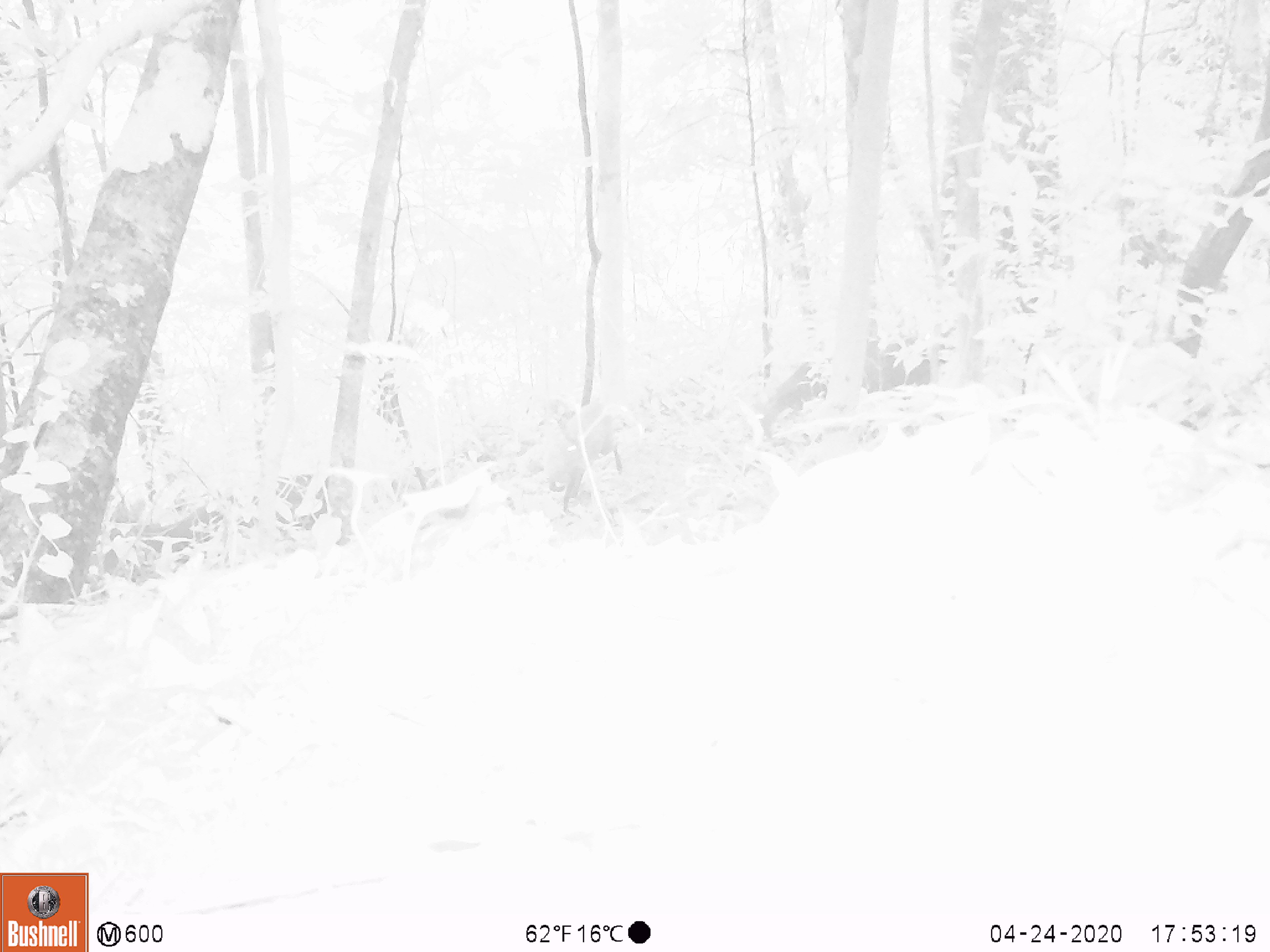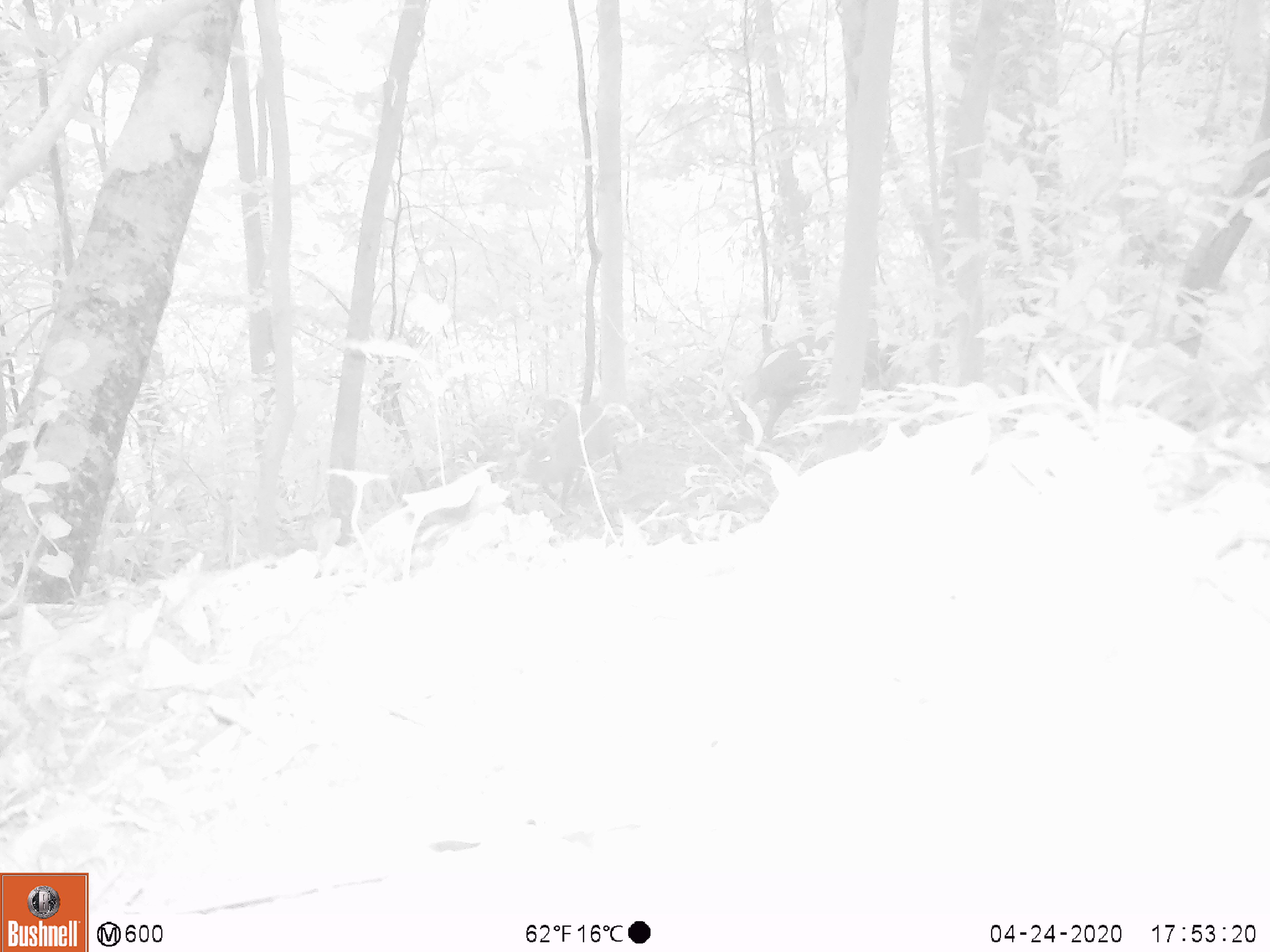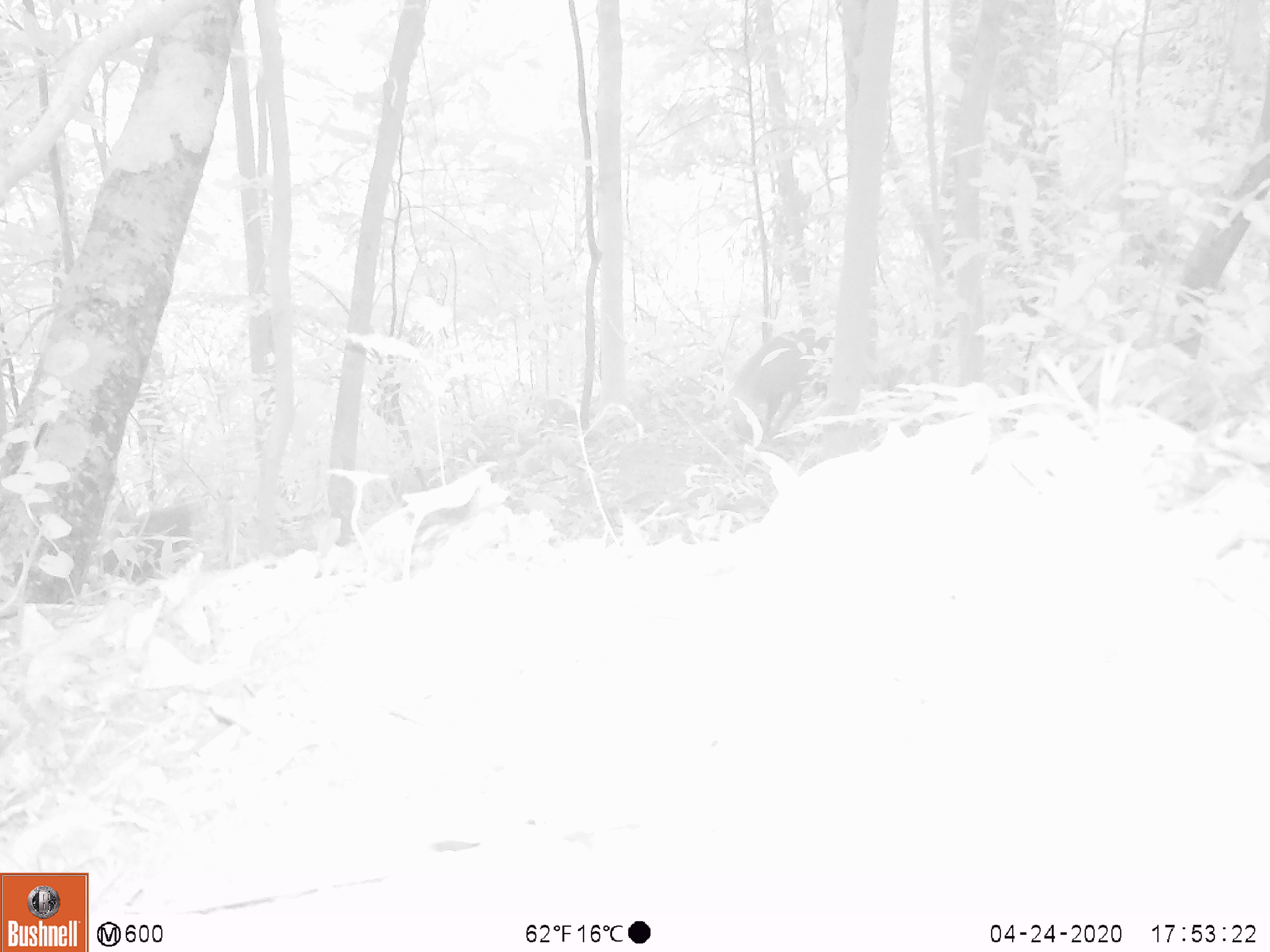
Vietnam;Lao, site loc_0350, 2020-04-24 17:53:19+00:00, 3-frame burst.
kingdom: Animalia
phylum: Chordata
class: Mammalia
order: Artiodactyla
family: Cervidae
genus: Muntiacus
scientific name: Muntiacus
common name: muntjacs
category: unidentified muntjac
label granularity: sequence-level